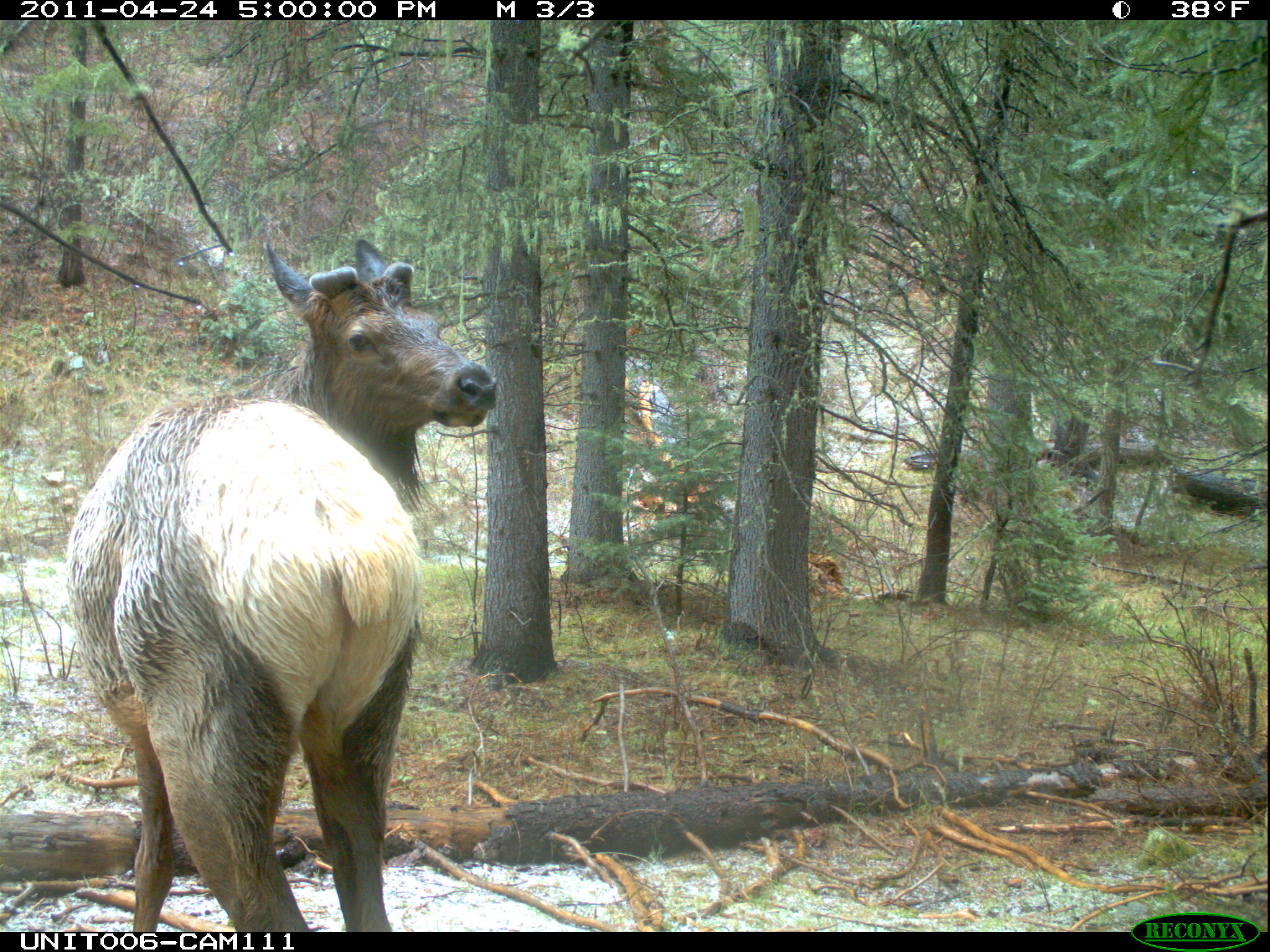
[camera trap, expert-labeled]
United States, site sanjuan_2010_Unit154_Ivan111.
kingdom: Animalia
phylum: Chordata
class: Mammalia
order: Artiodactyla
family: Cervidae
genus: Cervus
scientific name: Cervus elaphus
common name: red deer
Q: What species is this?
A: Cervus elaphus (red deer).